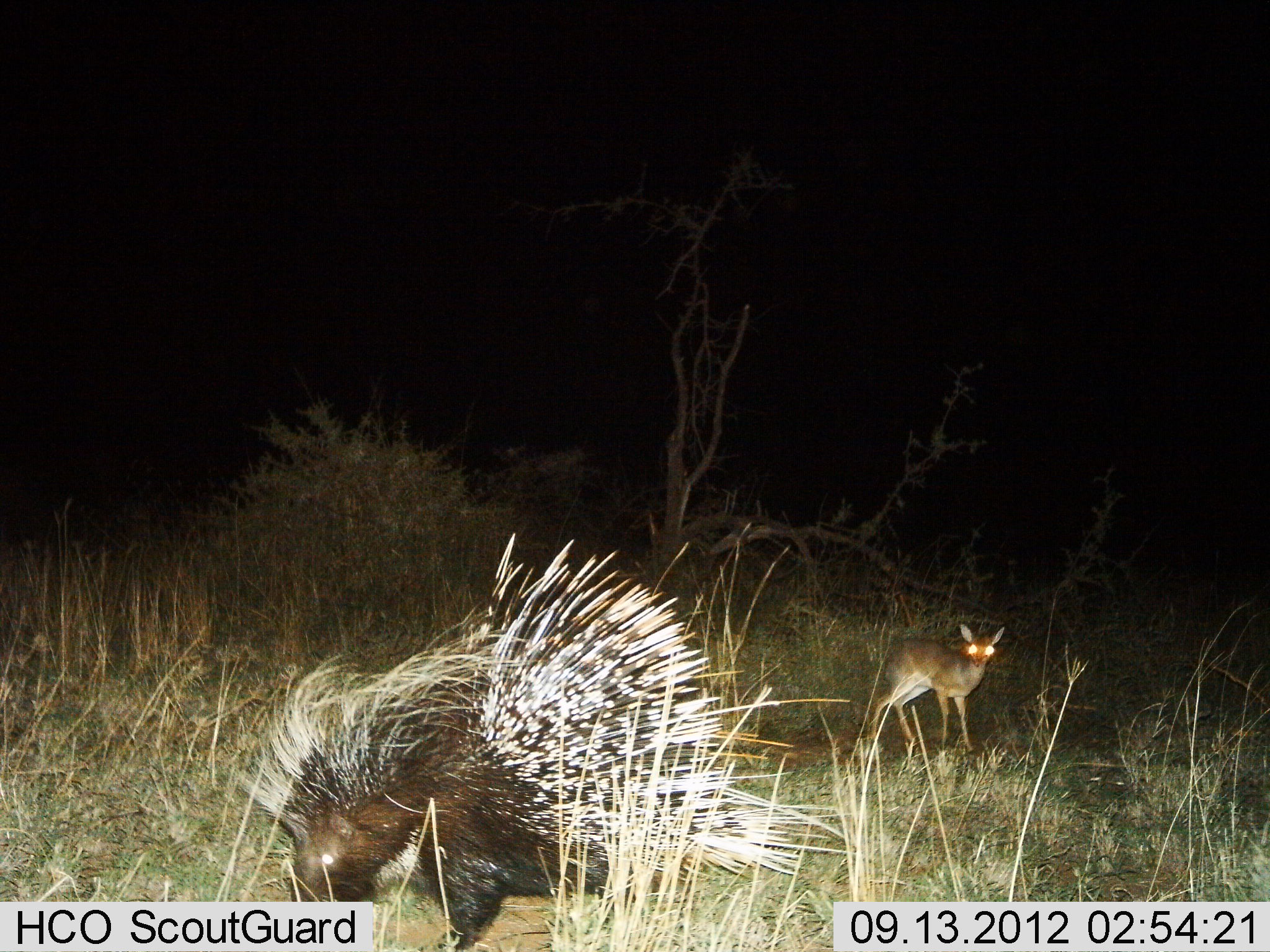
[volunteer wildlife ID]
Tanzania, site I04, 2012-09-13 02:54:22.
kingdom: Animalia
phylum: Chordata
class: Mammalia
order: Artiodactyla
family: Bovidae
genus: Madoqua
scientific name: Madoqua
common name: dikdik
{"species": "dikdik (Madoqua)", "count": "1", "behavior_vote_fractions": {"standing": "100%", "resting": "0%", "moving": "0%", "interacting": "0%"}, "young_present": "0%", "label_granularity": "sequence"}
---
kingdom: Animalia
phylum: Chordata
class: Mammalia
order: Rodentia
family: Hystricidae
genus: Hystrix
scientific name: Hystrix cristata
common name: crested porcupine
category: porcupine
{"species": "porcupine (crested porcupine) (Hystrix cristata)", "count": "1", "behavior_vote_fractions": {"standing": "8%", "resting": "0%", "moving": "67%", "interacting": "0%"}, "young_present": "0%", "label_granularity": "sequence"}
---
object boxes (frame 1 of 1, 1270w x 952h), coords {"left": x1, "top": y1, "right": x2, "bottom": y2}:
animal: {"left": 235, "top": 532, "right": 857, "bottom": 952}; {"left": 867, "top": 623, "right": 1006, "bottom": 752}